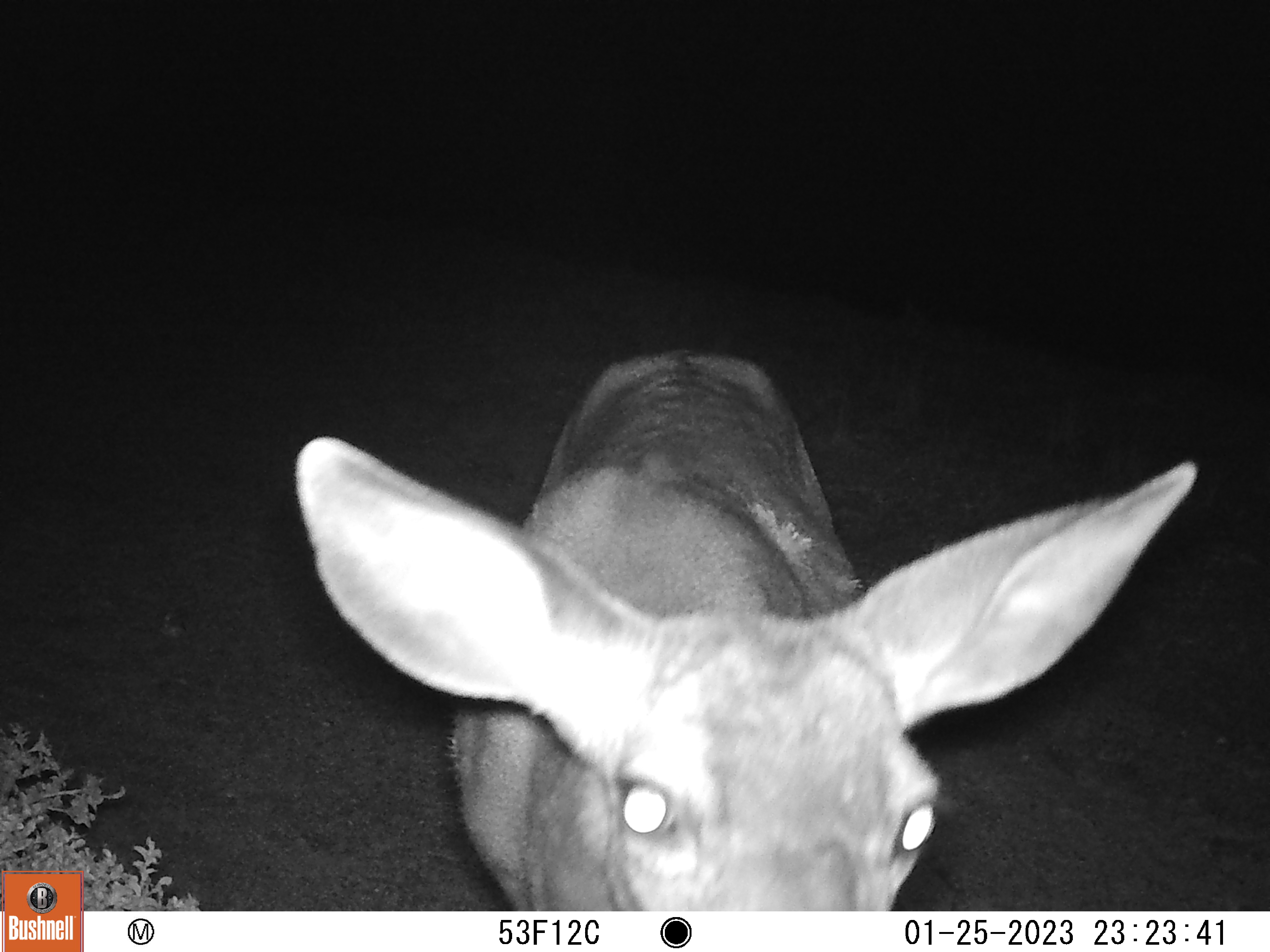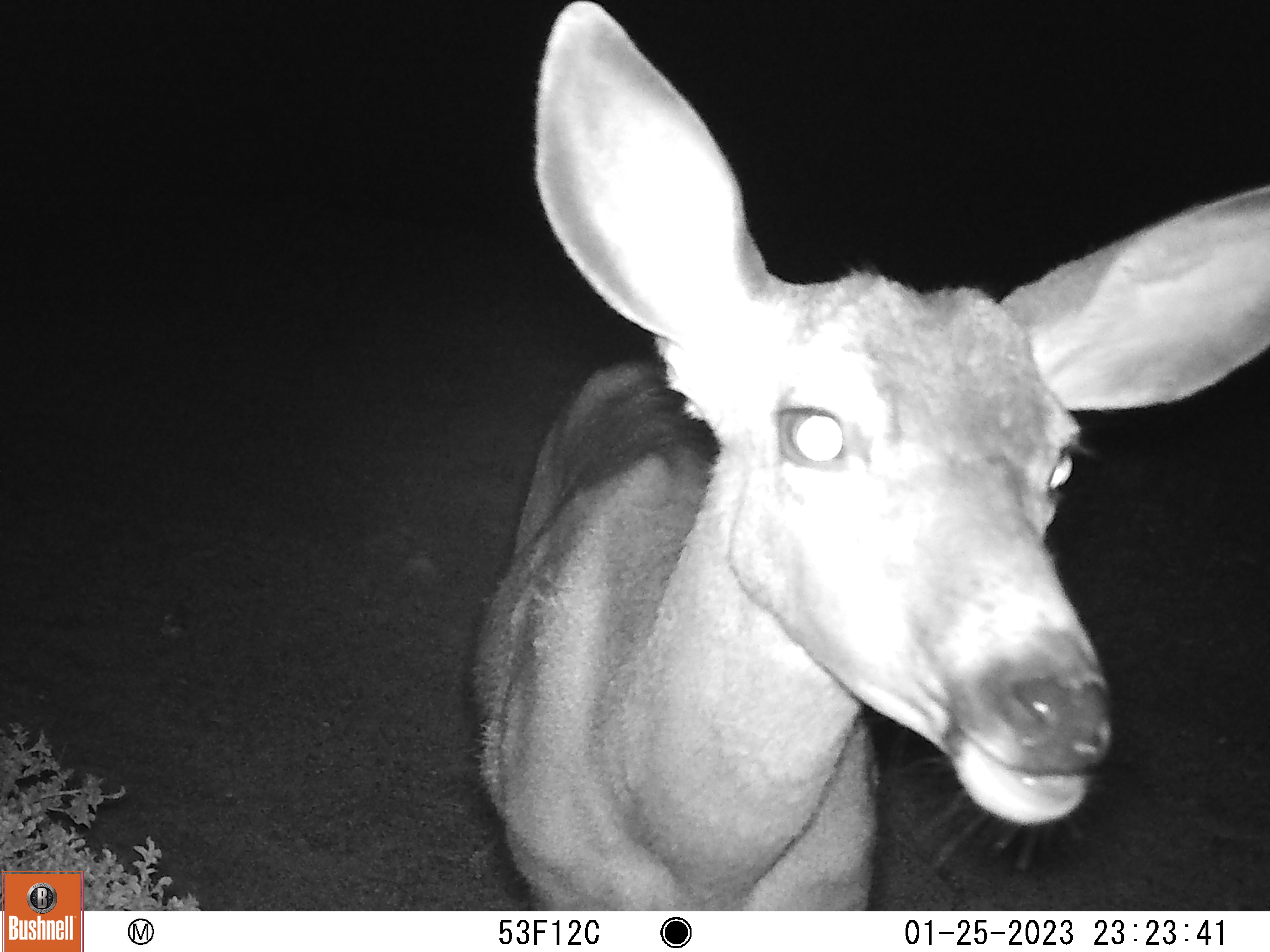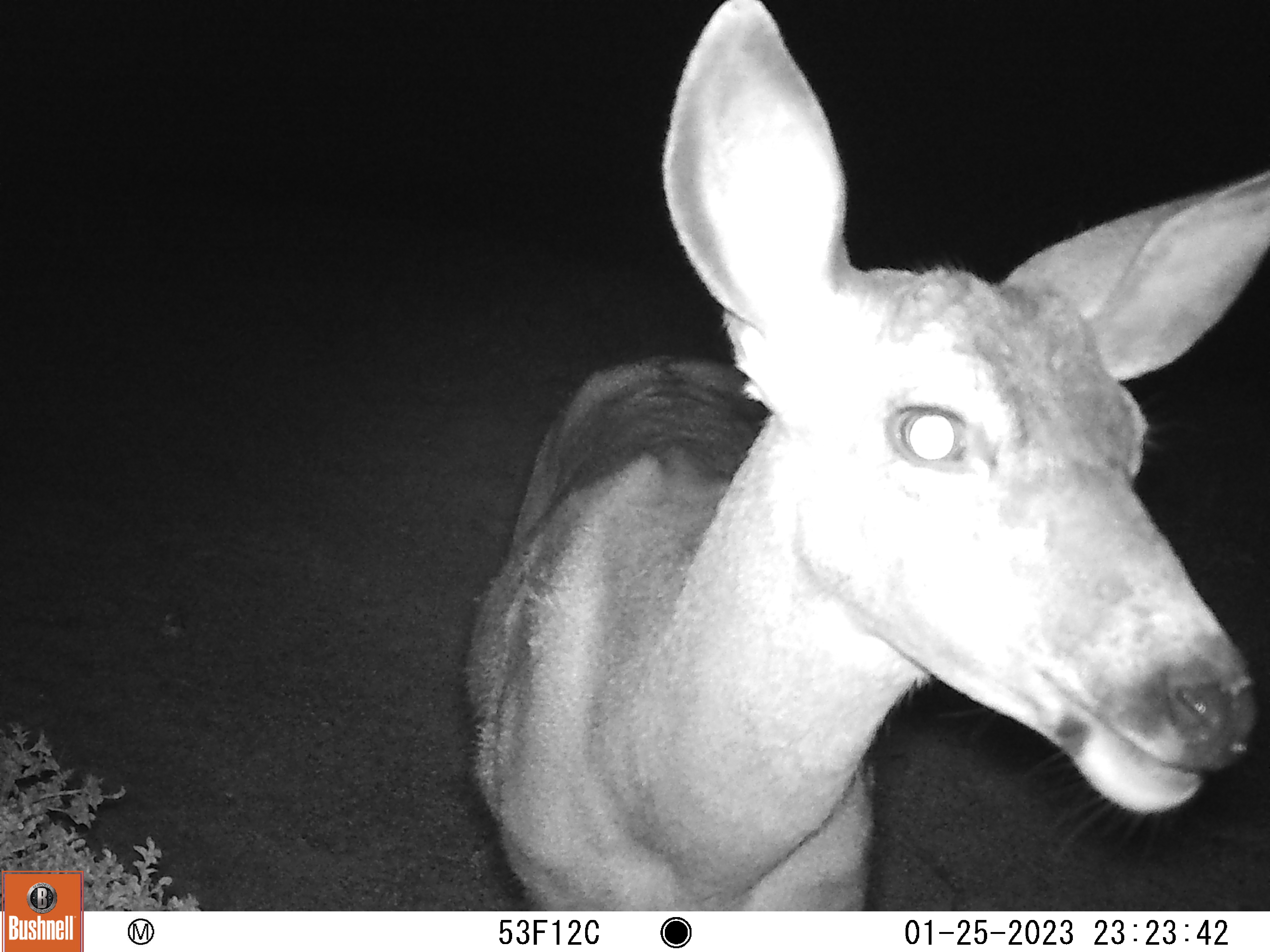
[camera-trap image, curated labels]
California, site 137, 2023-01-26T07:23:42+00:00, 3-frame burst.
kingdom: Animalia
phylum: Chordata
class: Mammalia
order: Artiodactyla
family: Cervidae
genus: Odocoileus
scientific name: Odocoileus hemionus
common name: mule deer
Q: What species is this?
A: Mule deer (Odocoileus hemionus).